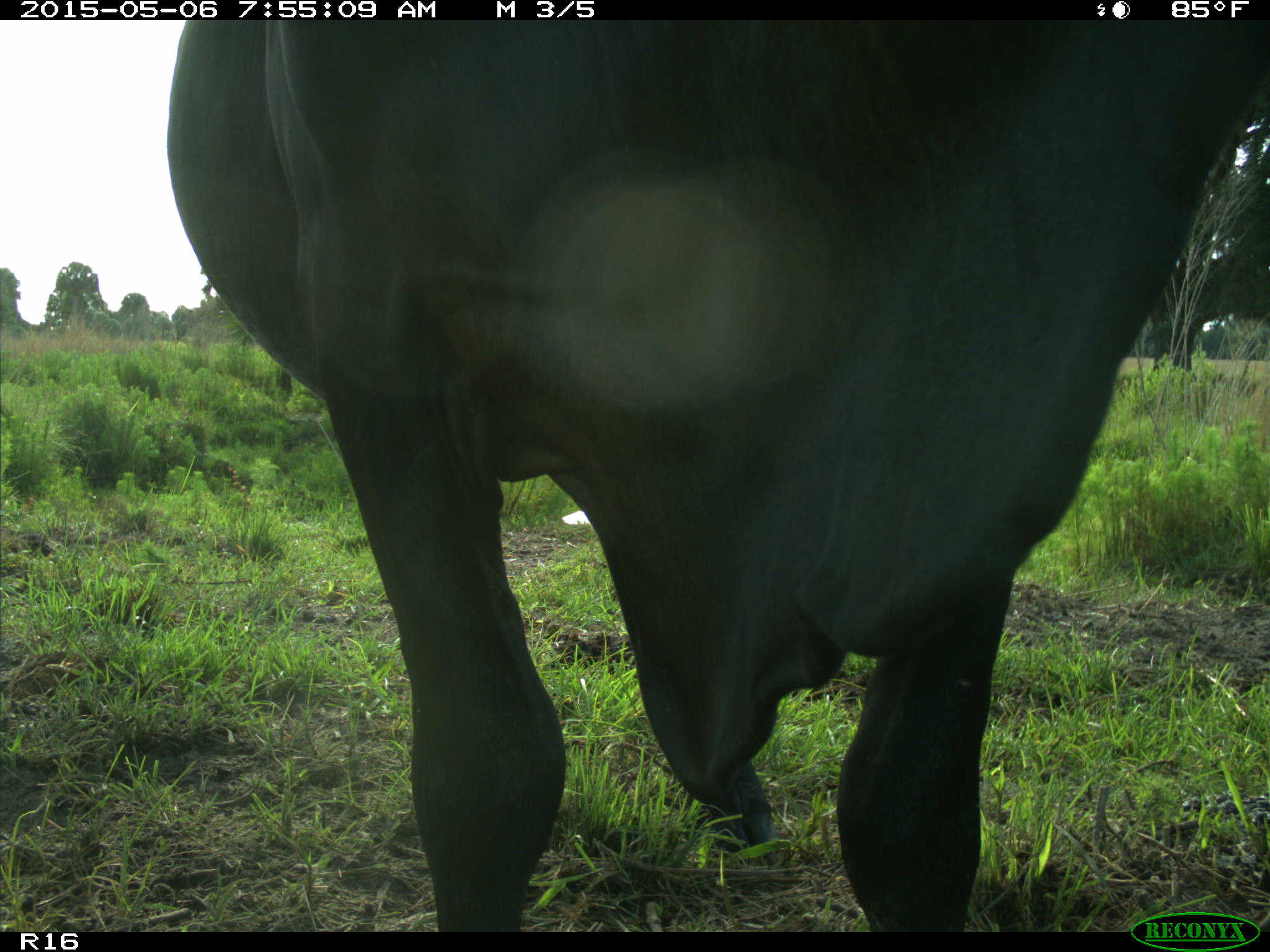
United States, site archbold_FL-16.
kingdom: Animalia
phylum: Chordata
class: Mammalia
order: Artiodactyla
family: Bovidae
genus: Bos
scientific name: Bos taurus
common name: domestic cow